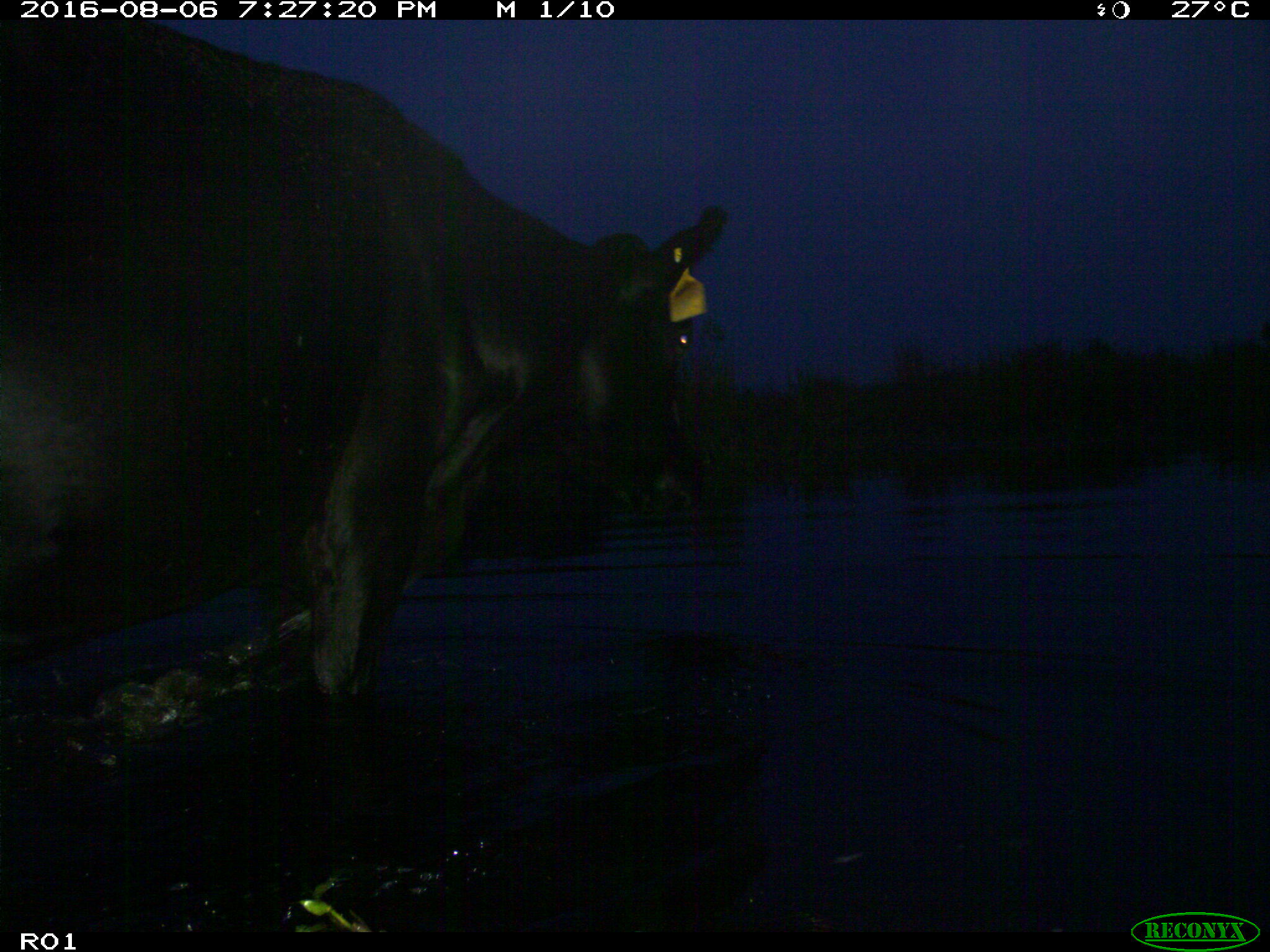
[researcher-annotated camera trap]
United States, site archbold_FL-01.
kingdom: Animalia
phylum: Chordata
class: Mammalia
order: Artiodactyla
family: Bovidae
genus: Bos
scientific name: Bos taurus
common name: domestic cow